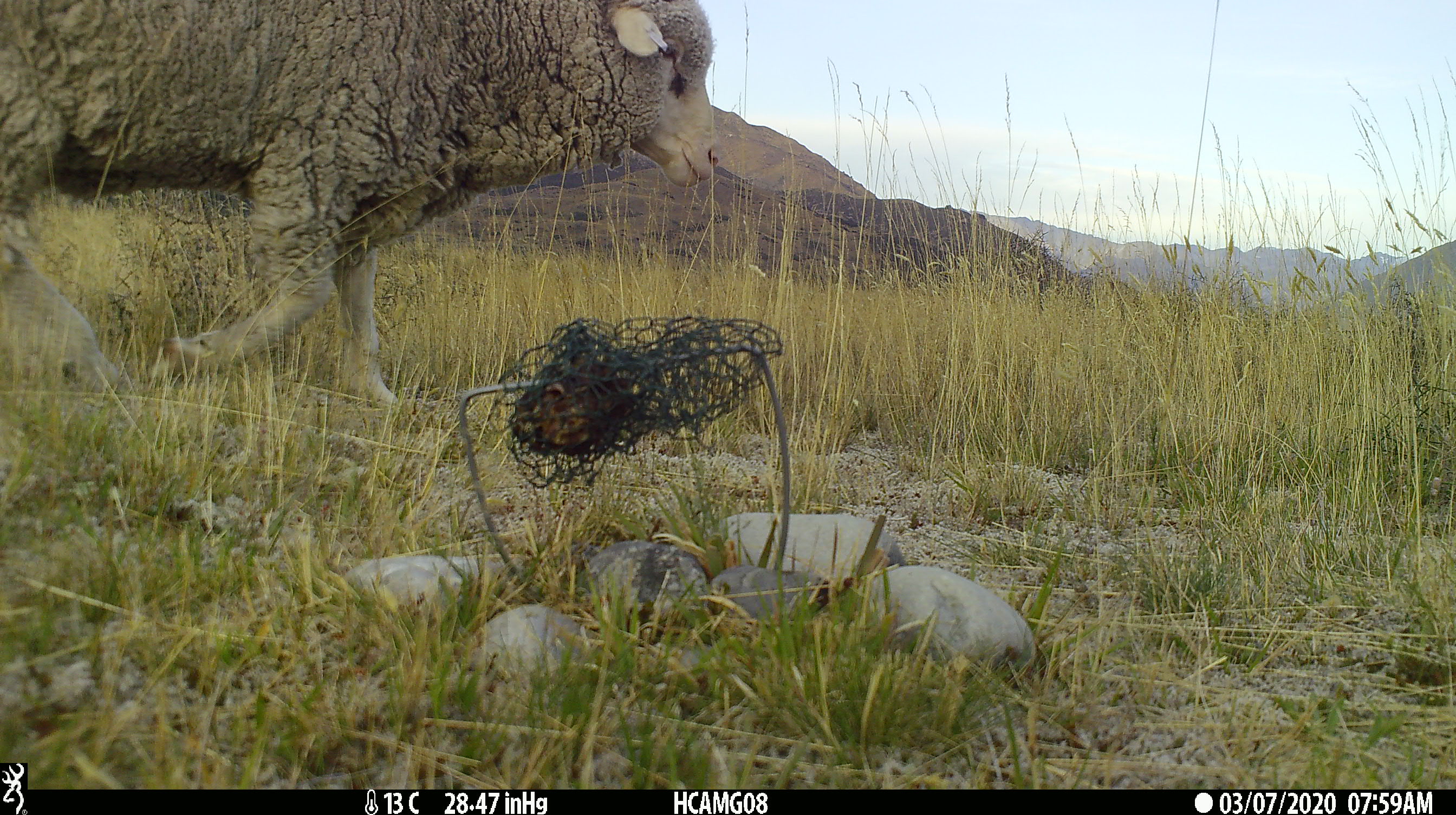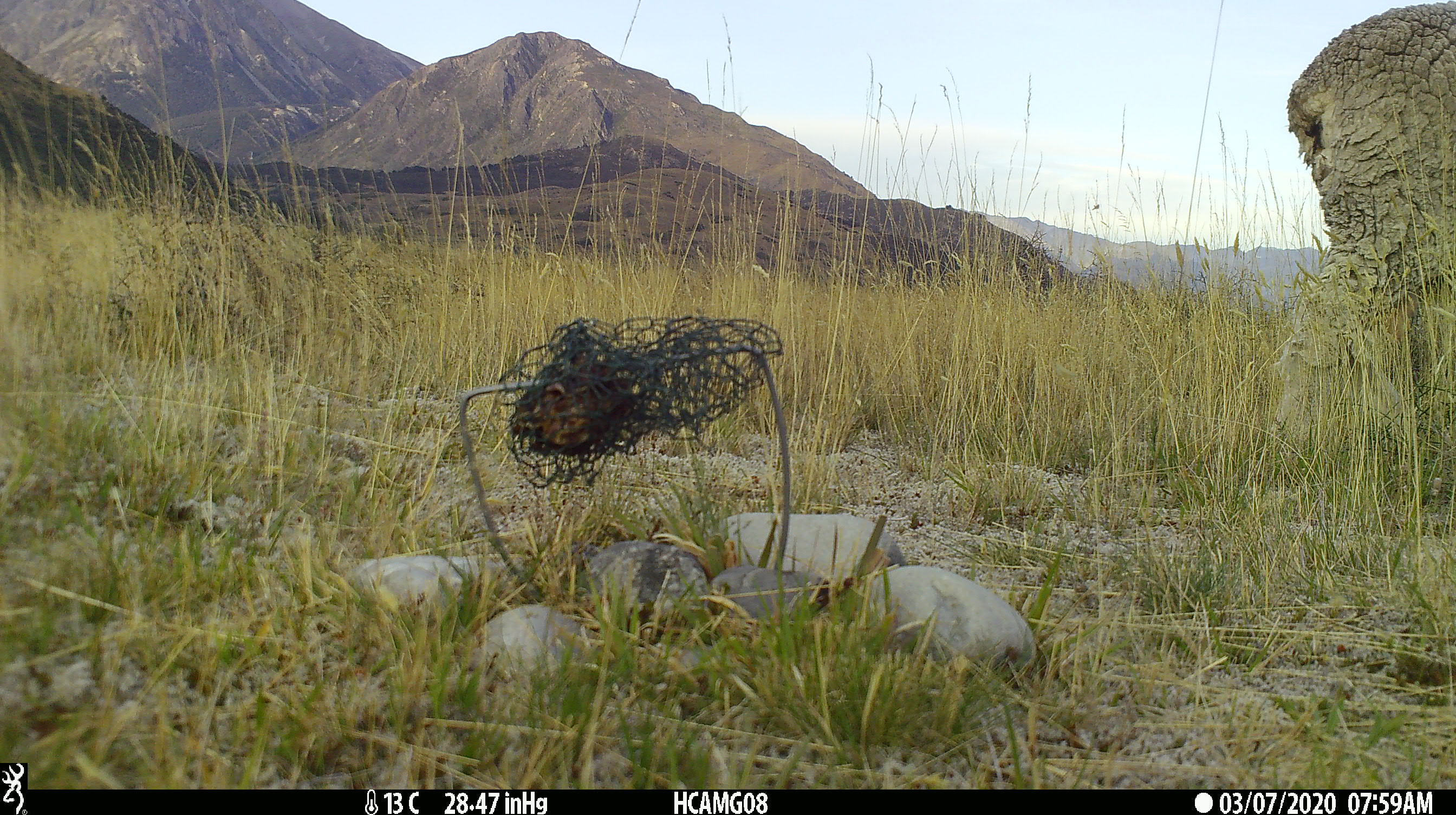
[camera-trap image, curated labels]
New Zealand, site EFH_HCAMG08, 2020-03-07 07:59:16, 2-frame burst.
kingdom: Animalia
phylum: Chordata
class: Mammalia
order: Artiodactyla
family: Bovidae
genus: Ovis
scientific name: Ovis aries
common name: domestic sheep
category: sheep